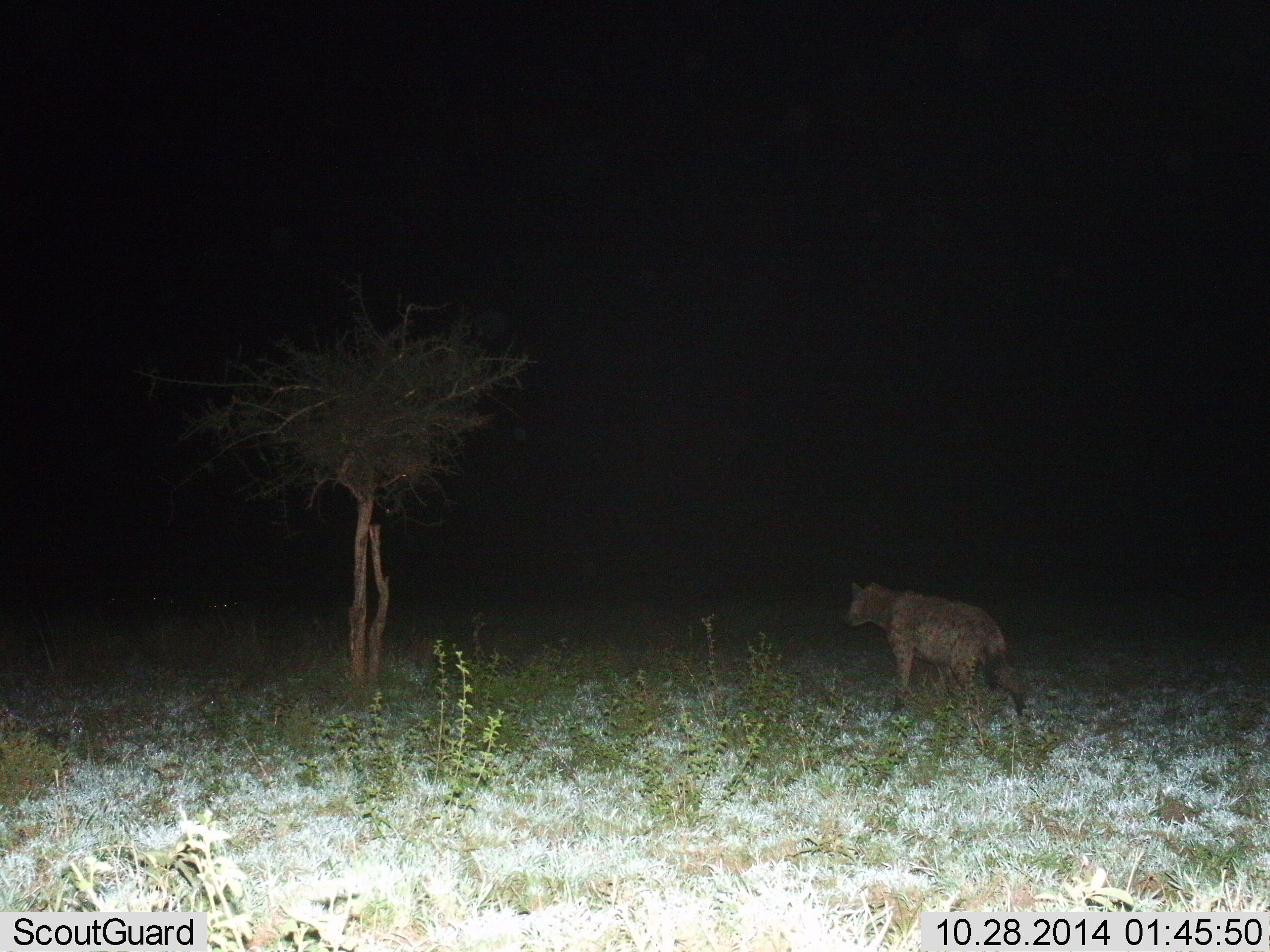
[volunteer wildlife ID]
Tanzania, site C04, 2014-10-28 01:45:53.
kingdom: Animalia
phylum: Chordata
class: Mammalia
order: Carnivora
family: Hyaenidae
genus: Crocuta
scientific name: Crocuta crocuta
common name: spotted hyena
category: hyenaspotted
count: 1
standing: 20%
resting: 0%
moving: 80%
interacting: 0%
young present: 0%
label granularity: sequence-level